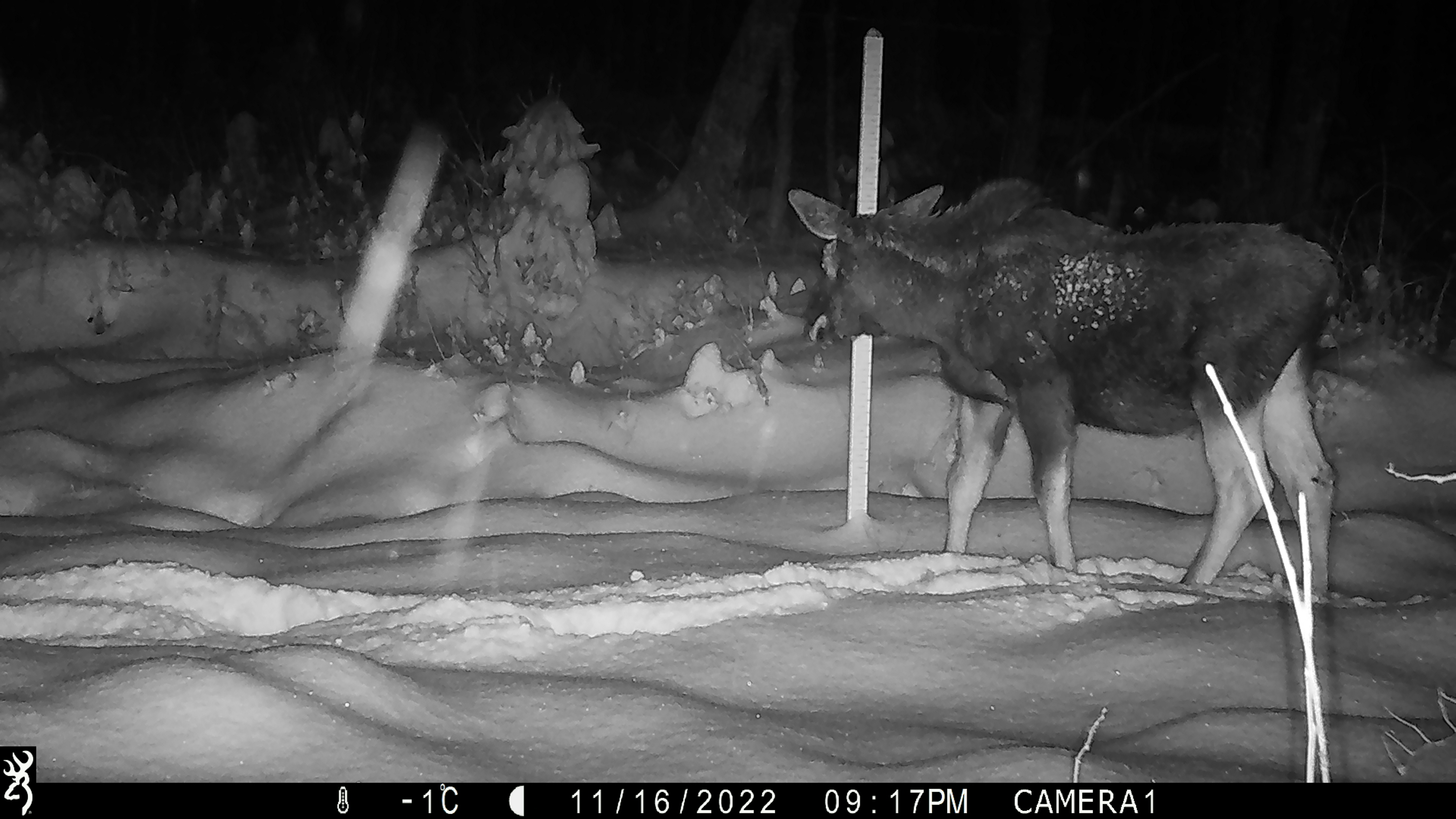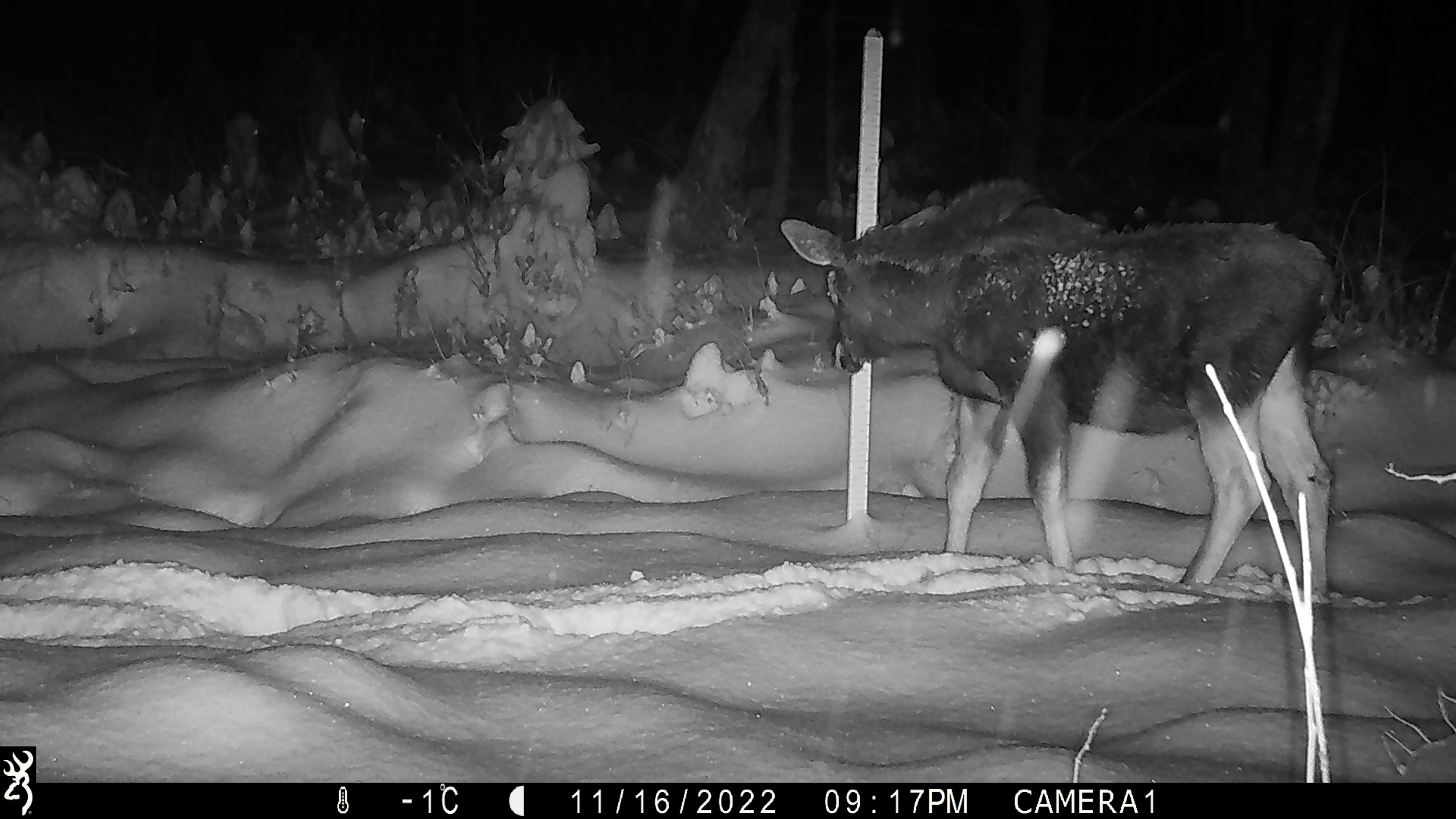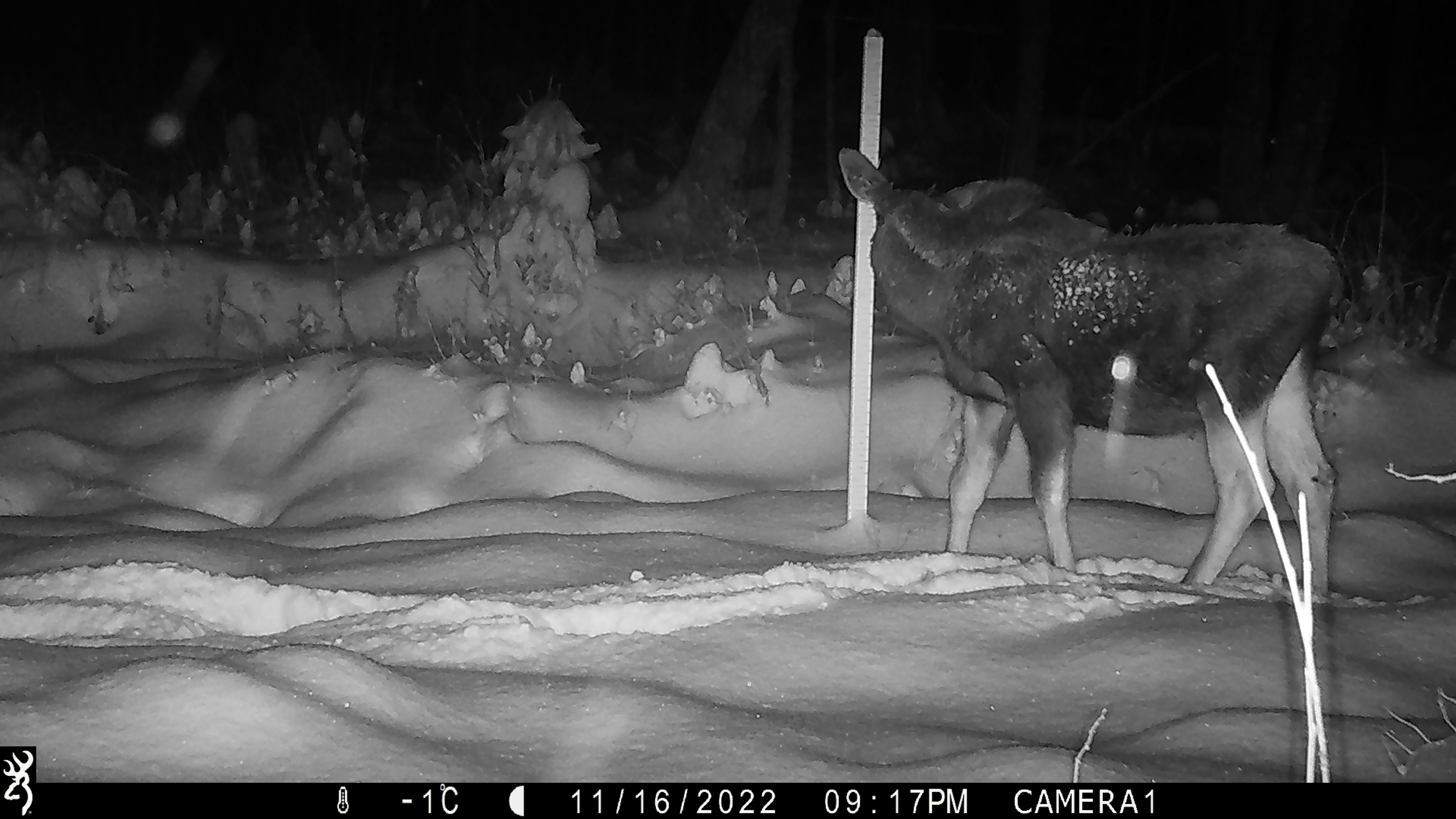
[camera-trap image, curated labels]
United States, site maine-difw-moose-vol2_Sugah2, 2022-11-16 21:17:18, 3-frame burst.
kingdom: Animalia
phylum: Chordata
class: Mammalia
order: Artiodactyla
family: Cervidae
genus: Alces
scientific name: Alces alces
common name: moose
Moose (Alces alces).